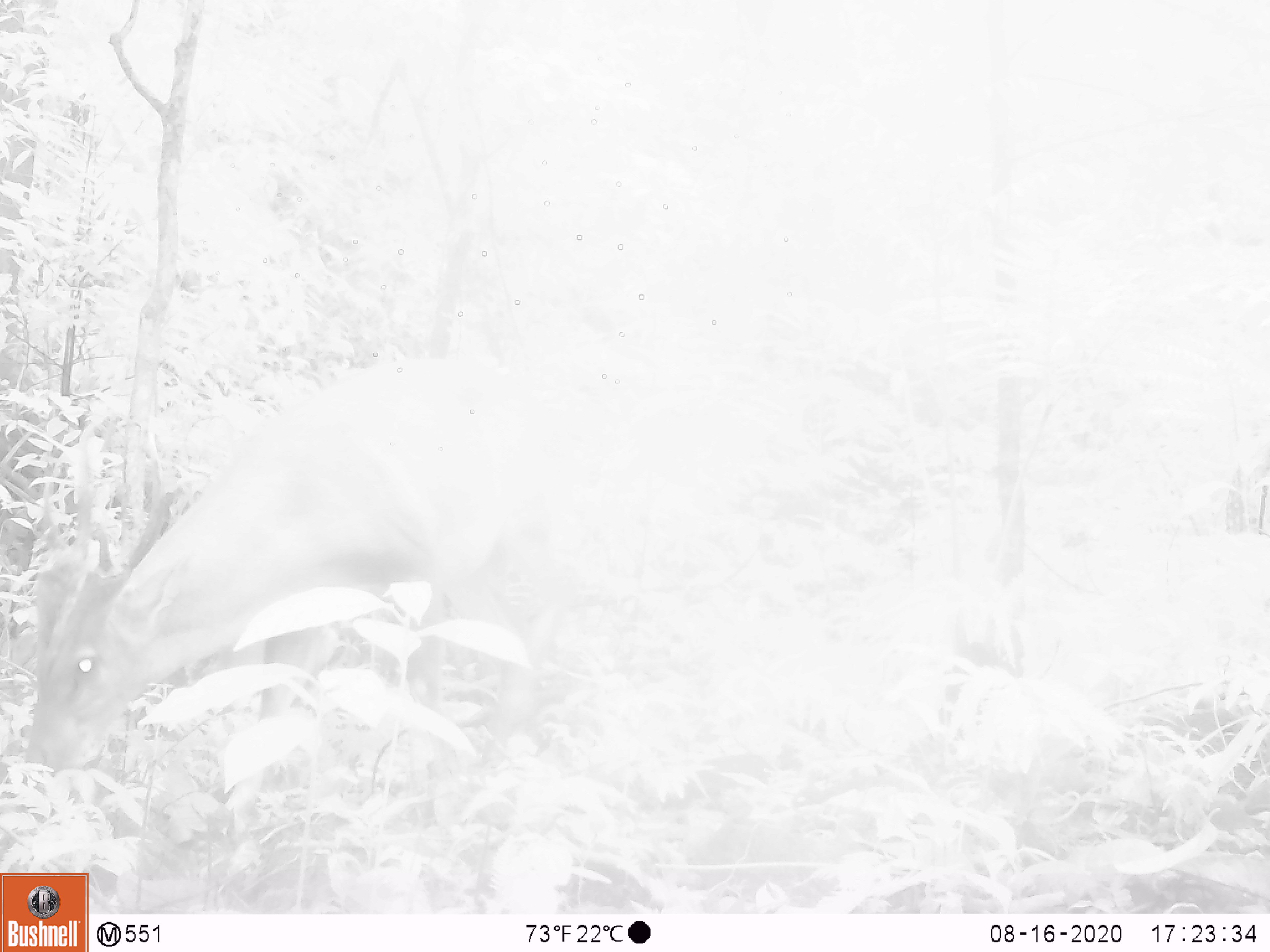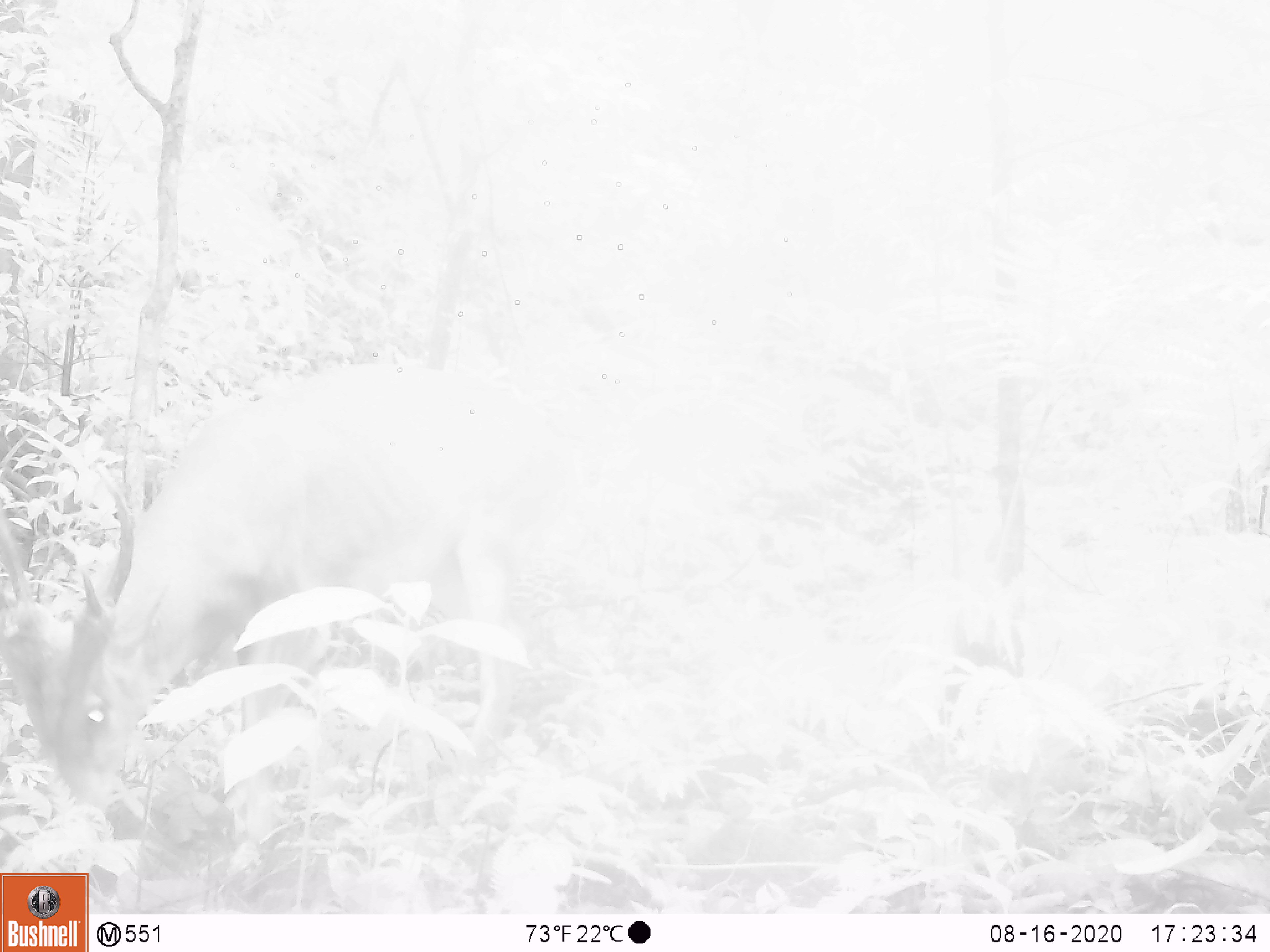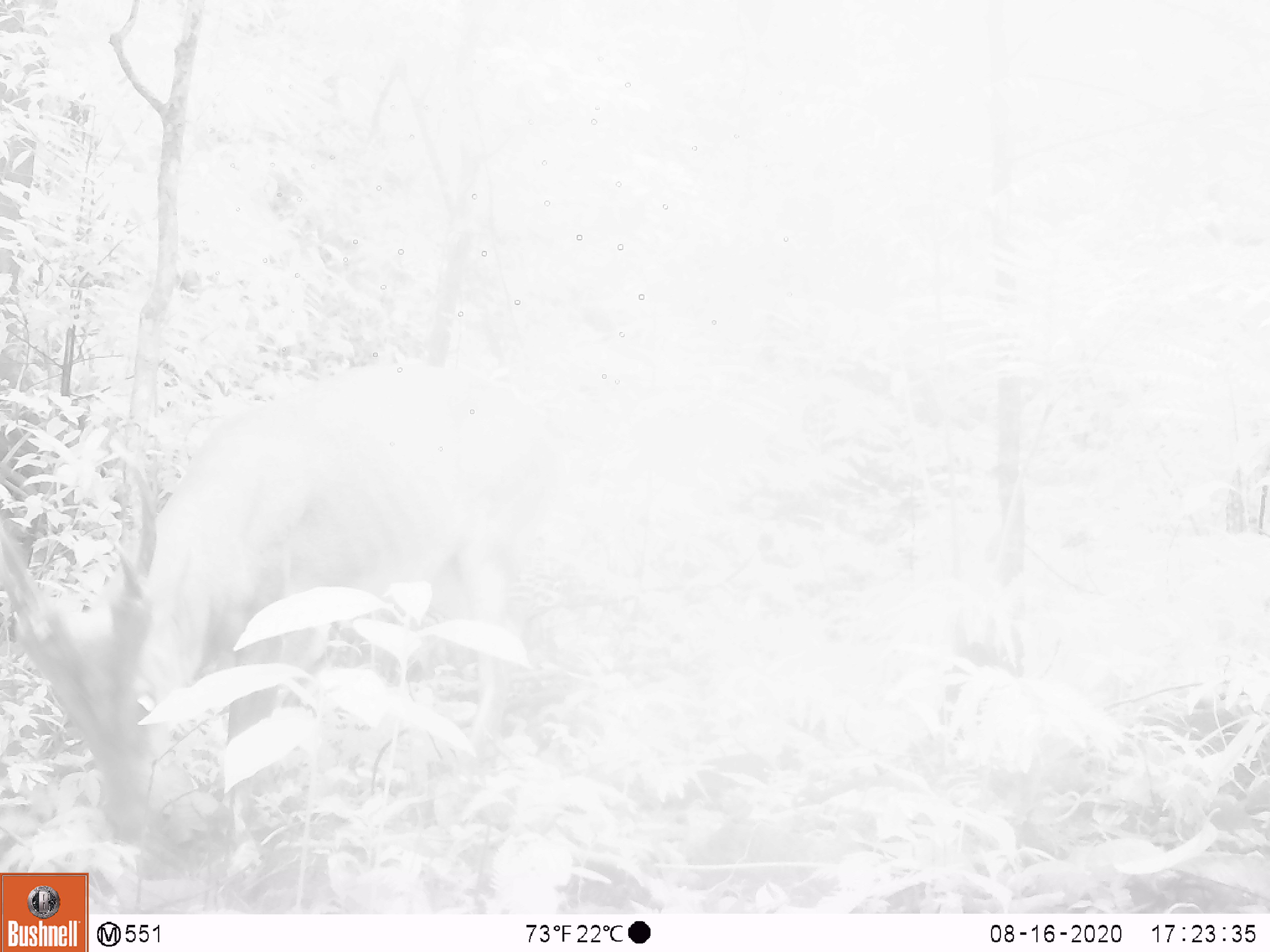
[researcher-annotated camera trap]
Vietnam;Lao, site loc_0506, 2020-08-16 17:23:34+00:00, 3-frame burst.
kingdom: Animalia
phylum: Chordata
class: Mammalia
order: Artiodactyla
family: Cervidae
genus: Muntiacus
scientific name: Muntiacus vuquangensis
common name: large-antlered muntjac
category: large antlered muntjac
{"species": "large antlered muntjac (large-antlered muntjac) (Muntiacus vuquangensis)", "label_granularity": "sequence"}